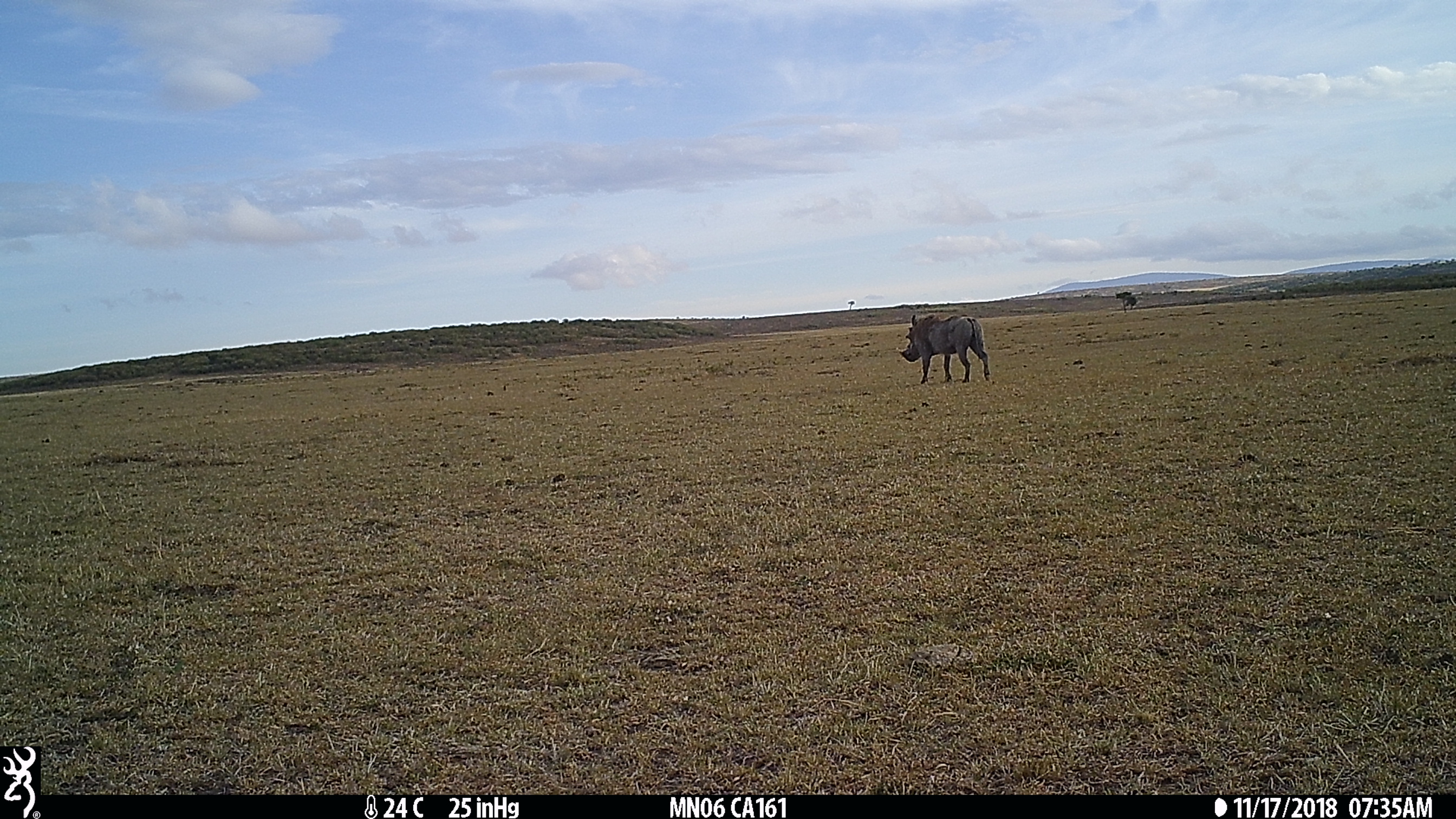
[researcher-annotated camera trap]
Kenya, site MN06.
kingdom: Animalia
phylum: Chordata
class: Mammalia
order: Artiodactyla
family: Suidae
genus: Phacochoerus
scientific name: Phacochoerus africanus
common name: common warthog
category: warthog